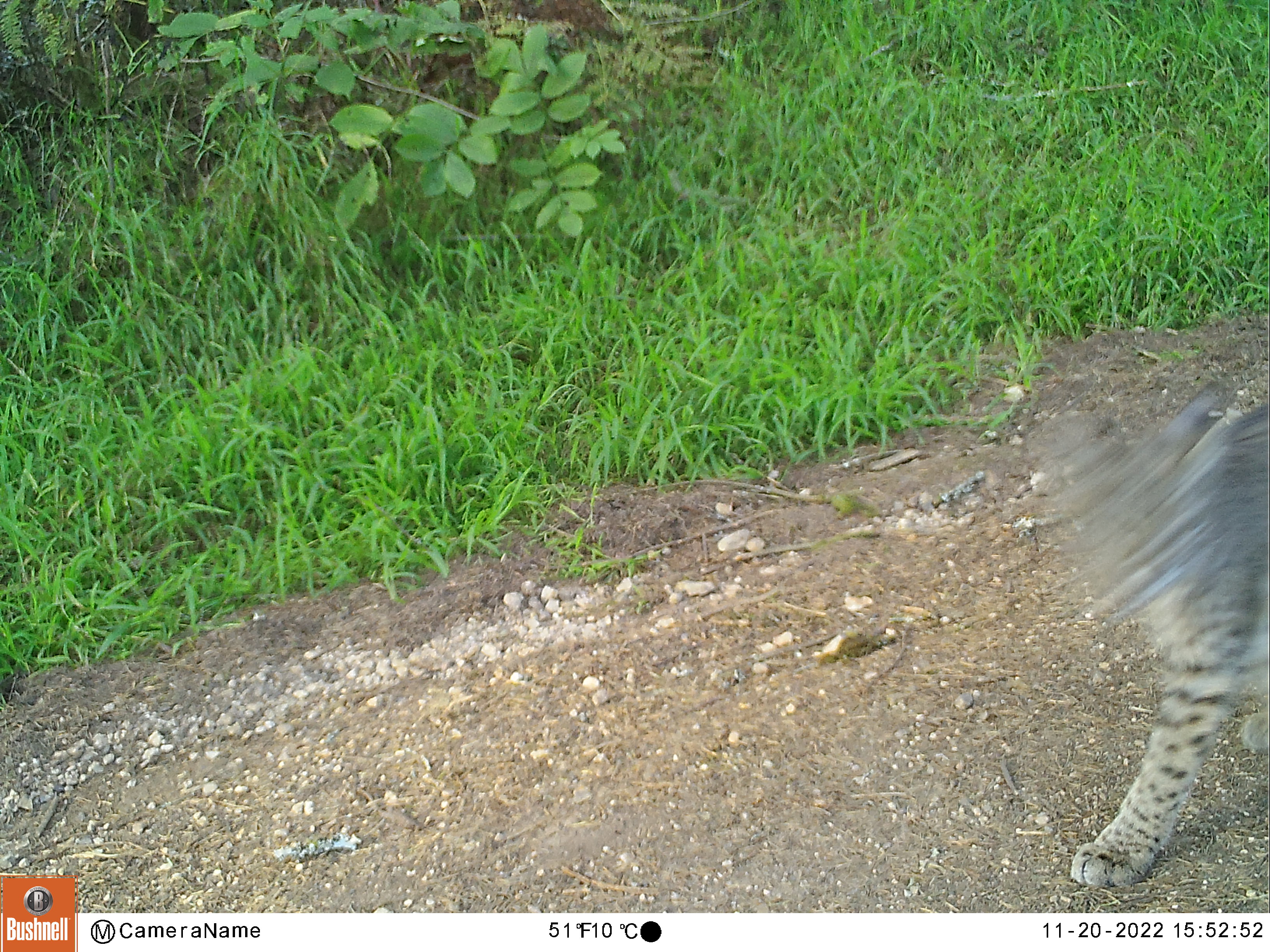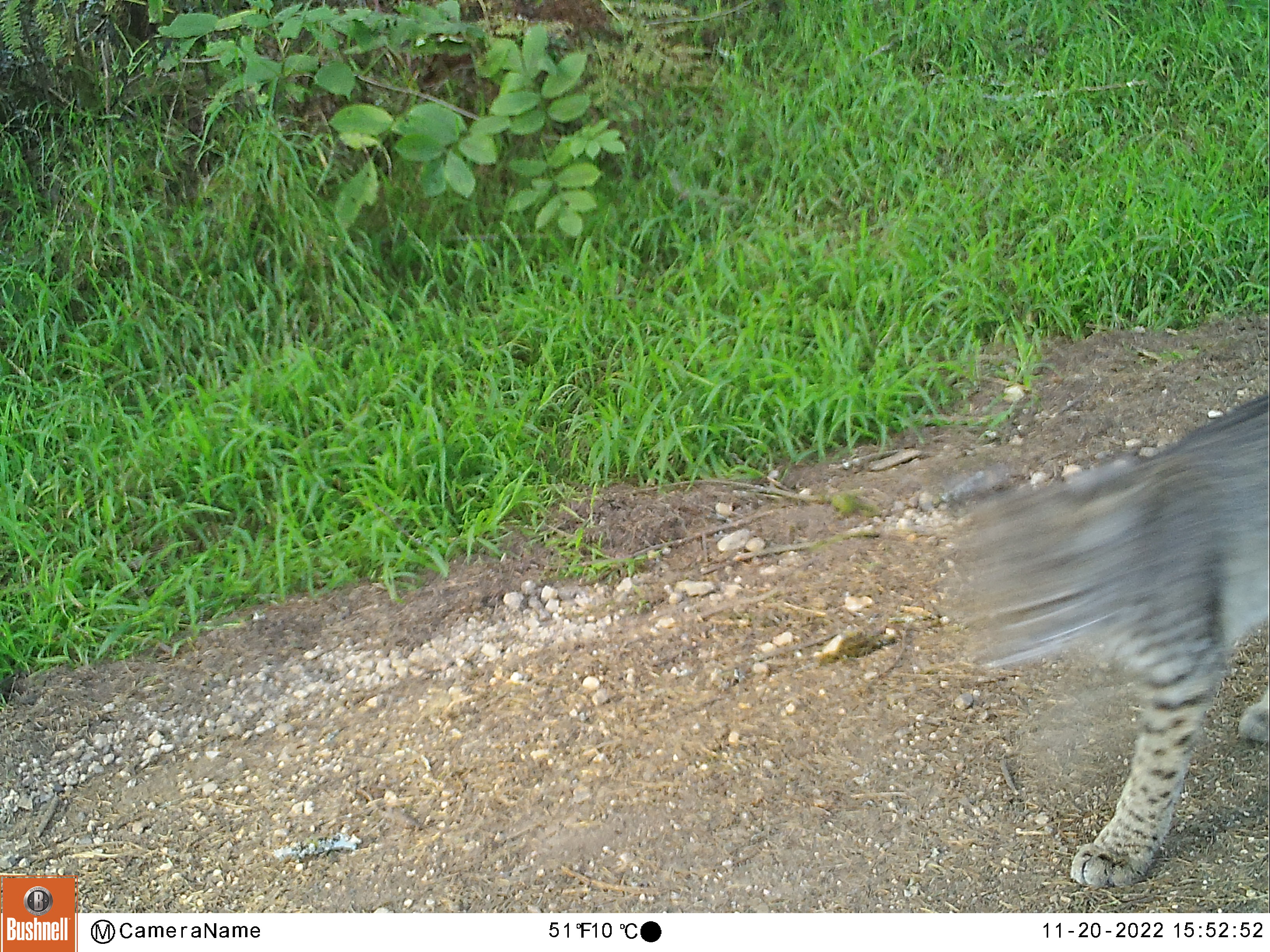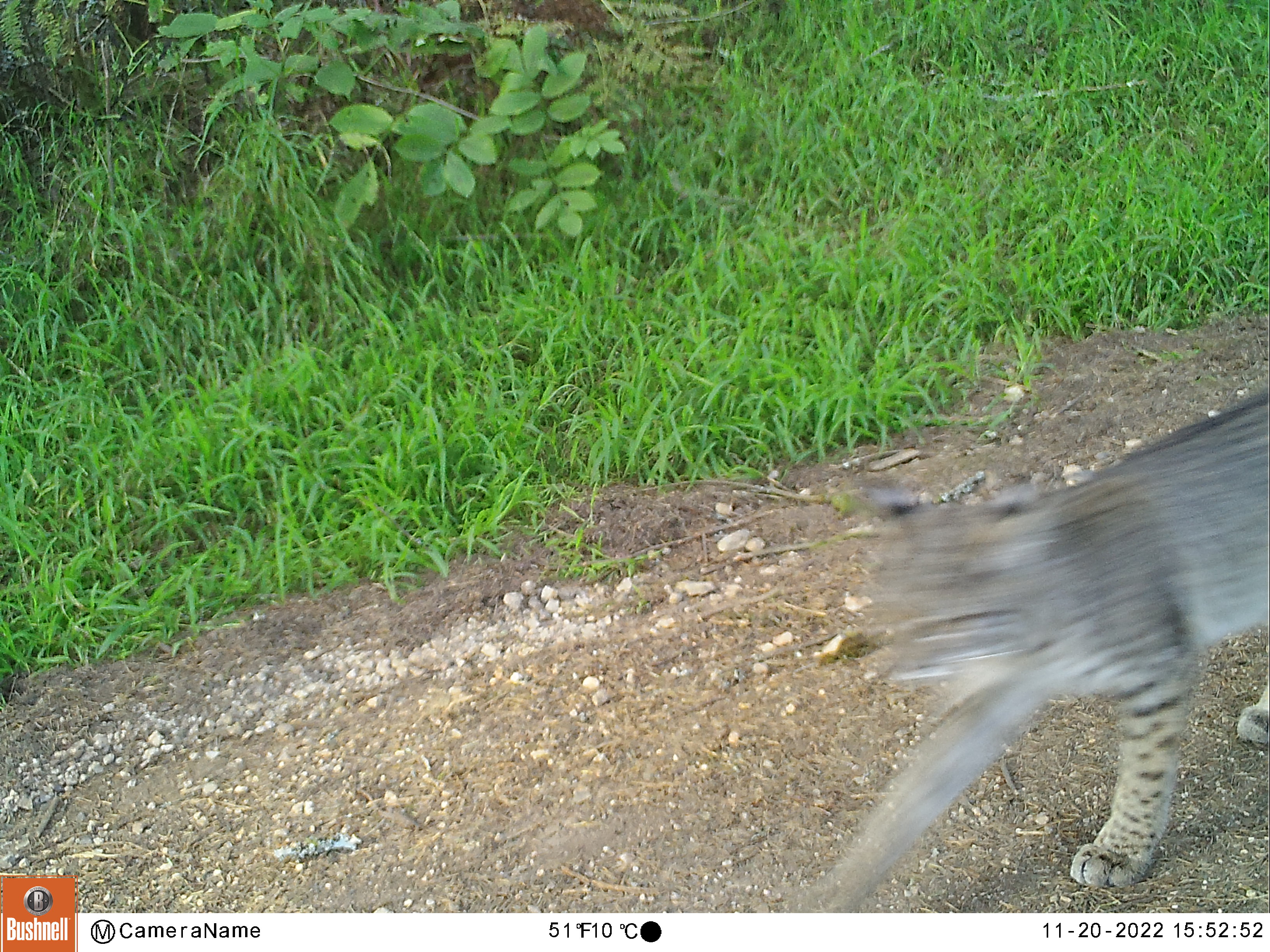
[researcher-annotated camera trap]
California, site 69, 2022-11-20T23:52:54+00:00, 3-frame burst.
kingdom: Animalia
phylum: Chordata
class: Mammalia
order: Carnivora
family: Felidae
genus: Lynx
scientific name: Lynx rufus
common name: bobcat